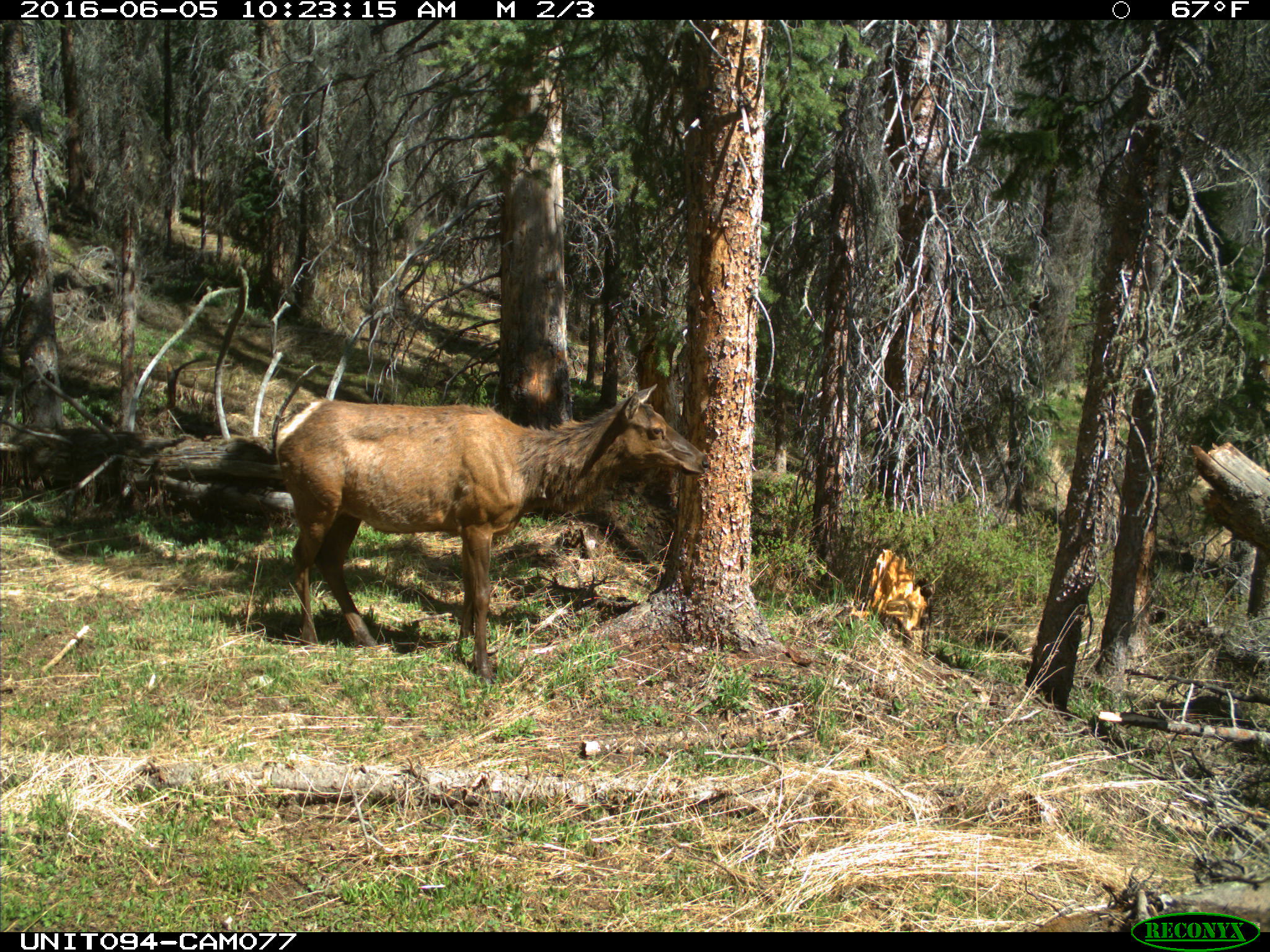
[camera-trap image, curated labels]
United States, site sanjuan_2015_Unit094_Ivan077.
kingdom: Animalia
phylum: Chordata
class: Mammalia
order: Artiodactyla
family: Cervidae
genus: Cervus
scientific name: Cervus elaphus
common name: red deer